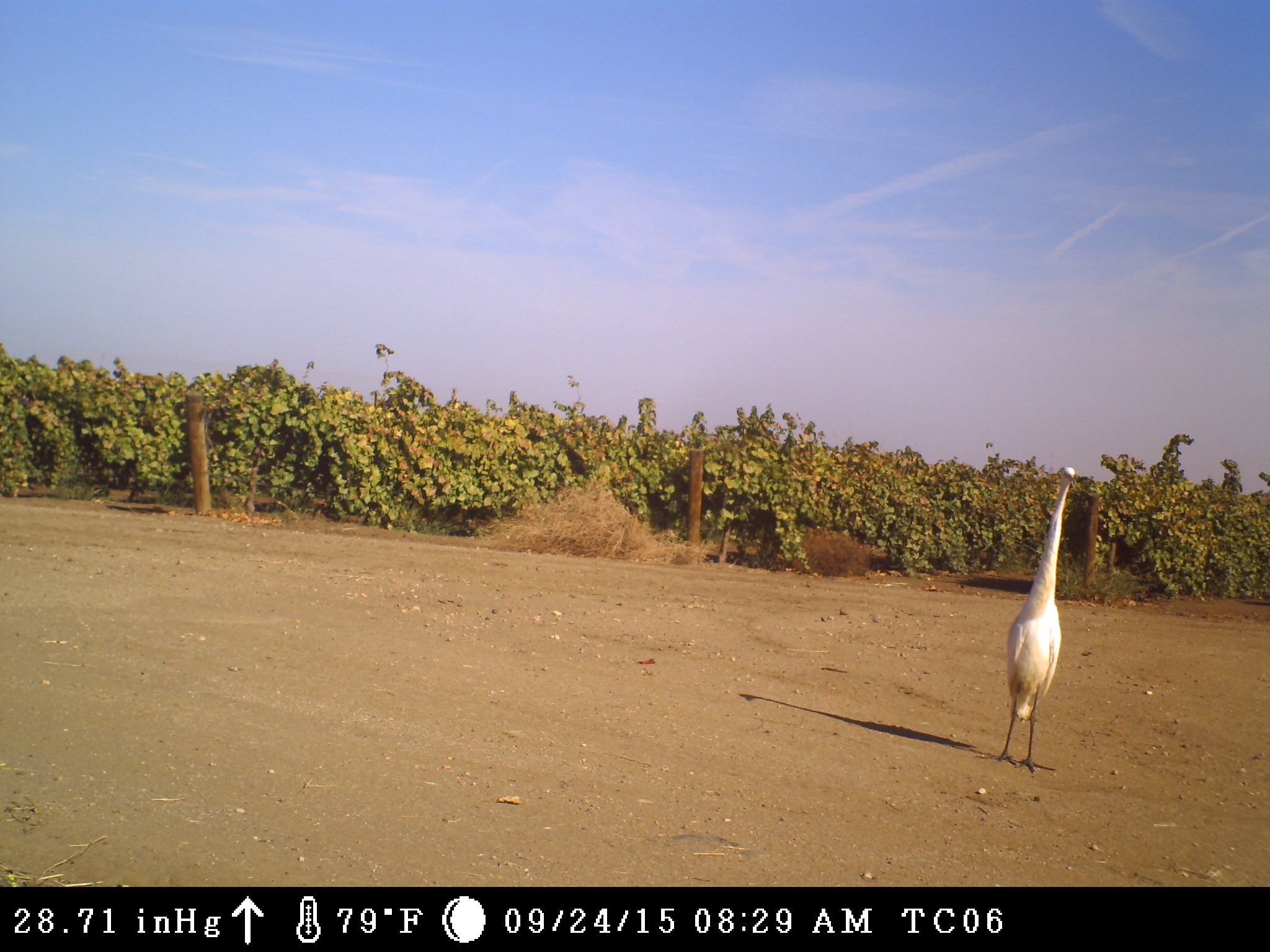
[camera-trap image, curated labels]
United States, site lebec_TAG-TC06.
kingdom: Animalia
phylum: Chordata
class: Aves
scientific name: Aves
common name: birds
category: unidentified bird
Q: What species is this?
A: Unidentified bird (birds) (Aves).